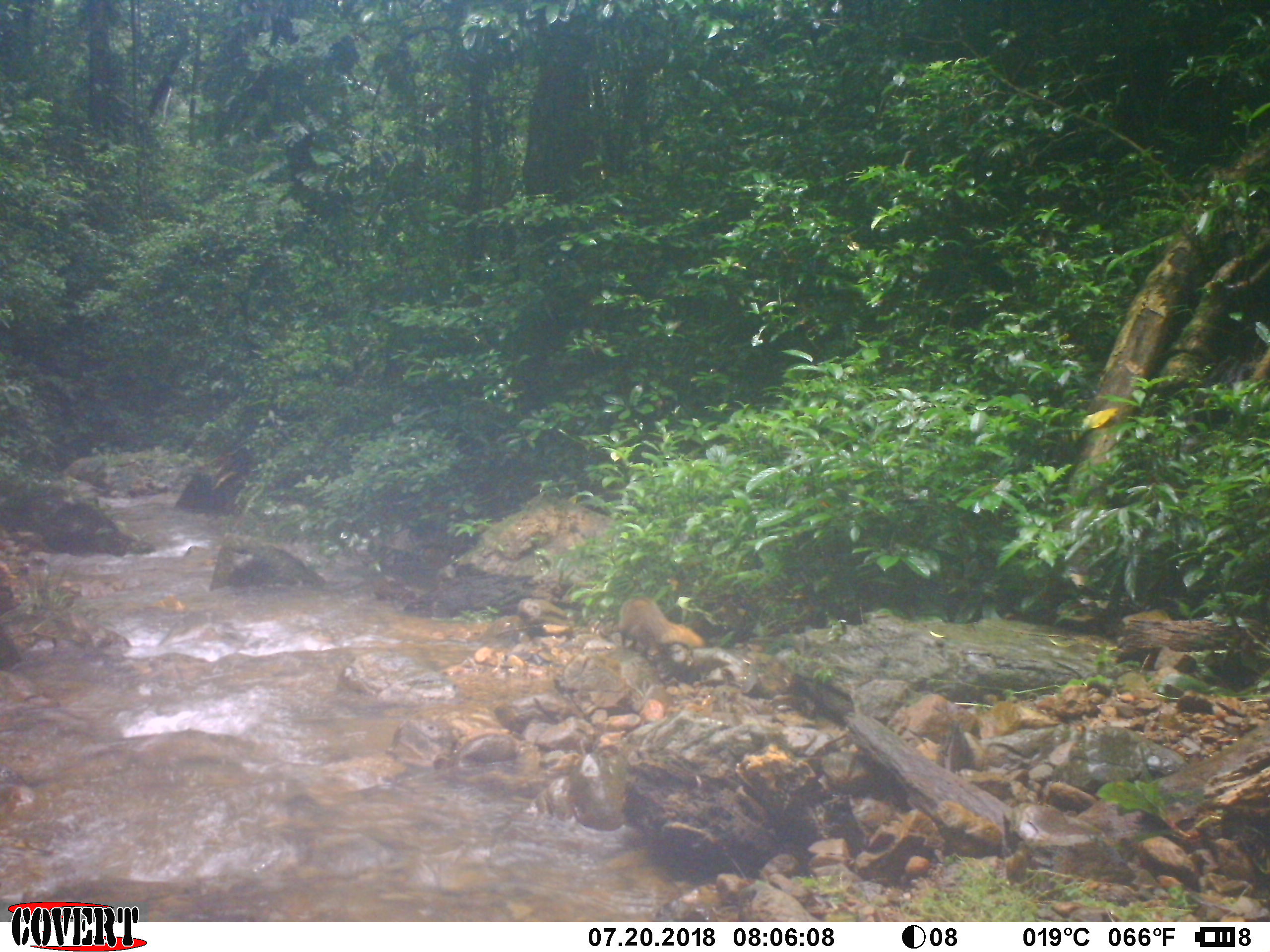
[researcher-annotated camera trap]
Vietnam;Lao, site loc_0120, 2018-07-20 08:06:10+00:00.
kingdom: Animalia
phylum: Chordata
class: Mammalia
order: Carnivora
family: Herpestidae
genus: Urva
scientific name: Urva urva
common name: crab-eating mongoose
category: crab eating mongoose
Crab eating mongoose (crab-eating mongoose) (Urva urva). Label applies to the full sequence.